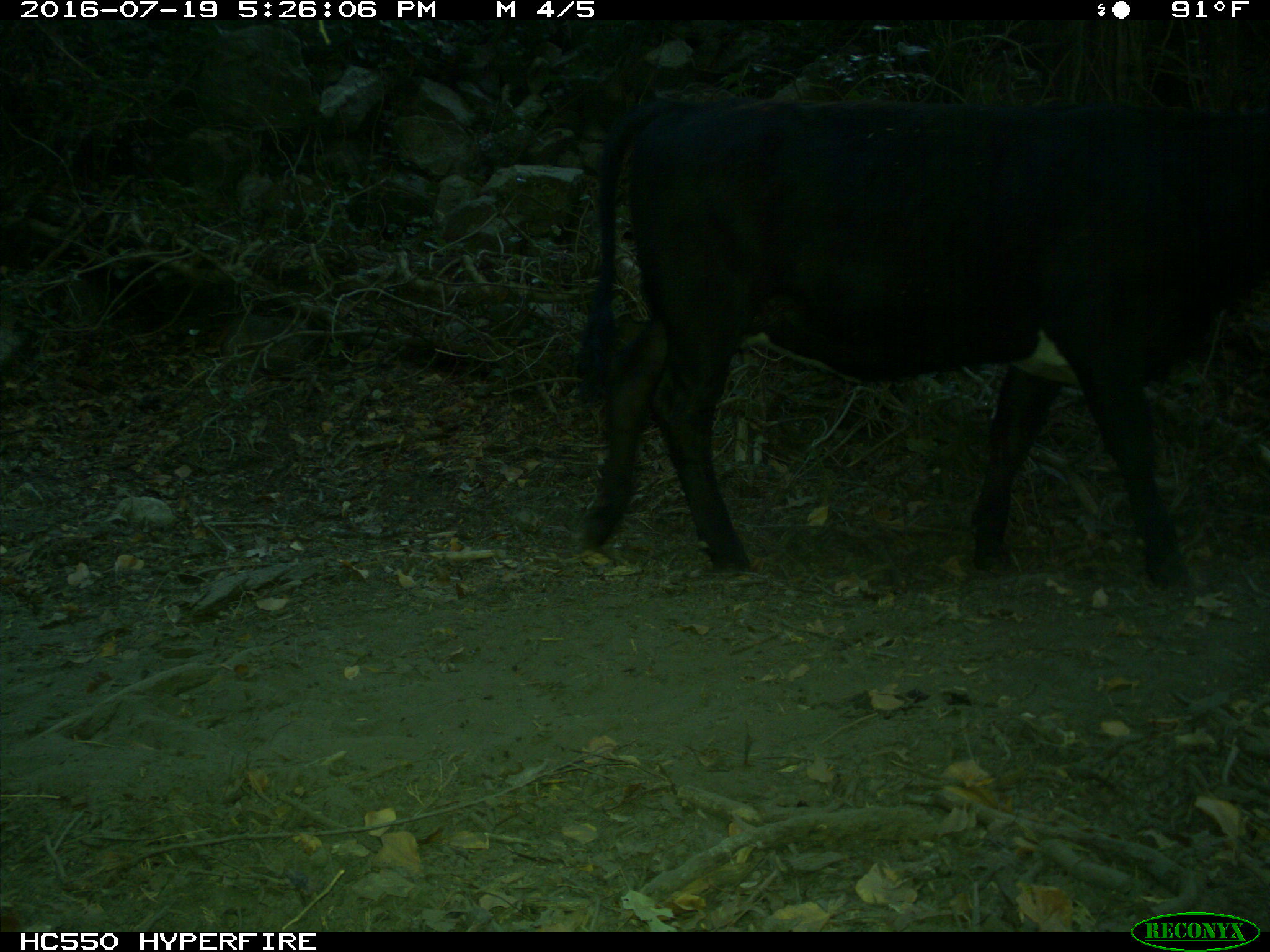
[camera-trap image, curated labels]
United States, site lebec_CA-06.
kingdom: Animalia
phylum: Chordata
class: Mammalia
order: Artiodactyla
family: Bovidae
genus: Bos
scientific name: Bos taurus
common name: domestic cow